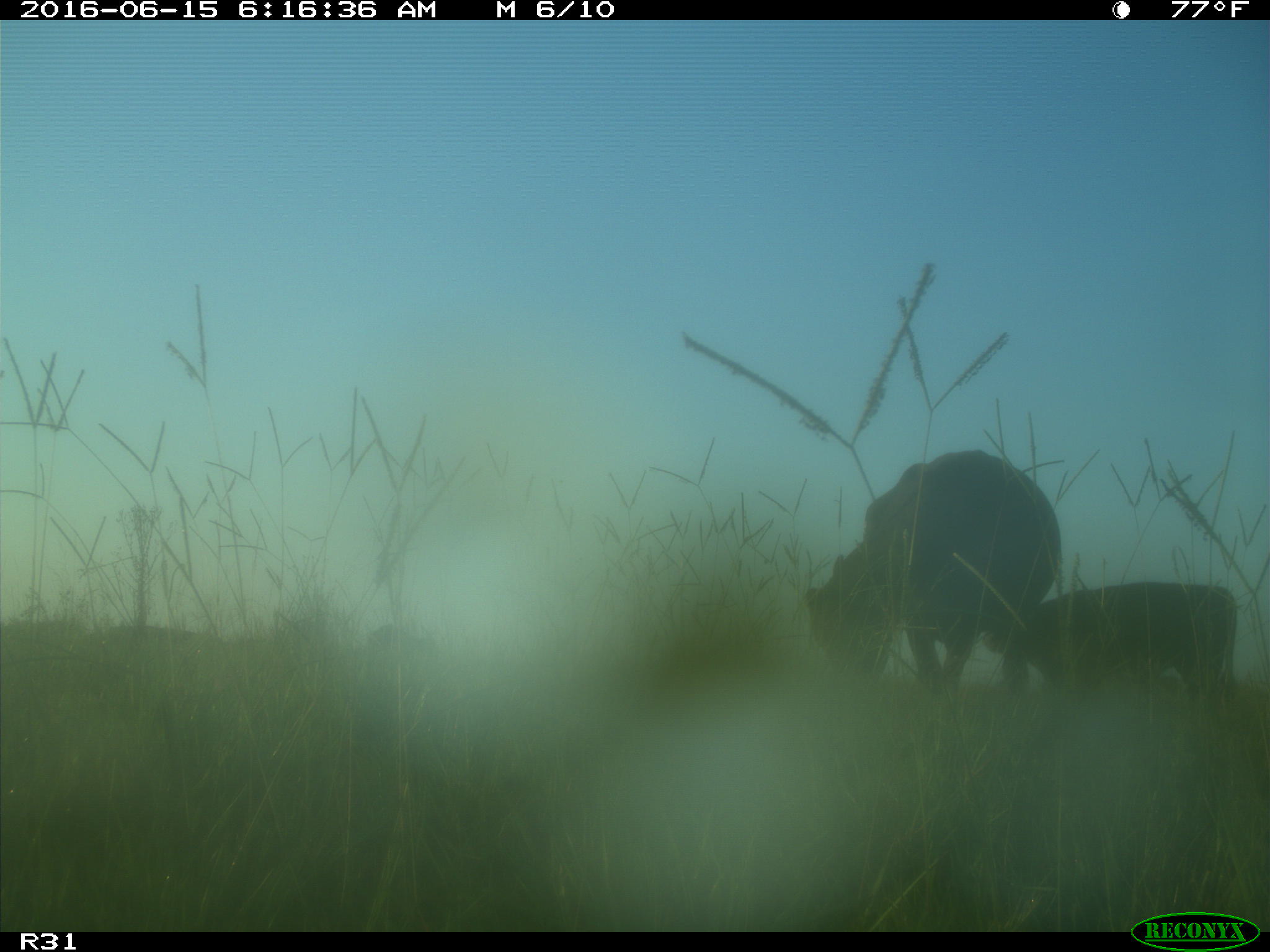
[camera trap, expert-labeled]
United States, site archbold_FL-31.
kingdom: Animalia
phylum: Chordata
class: Mammalia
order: Artiodactyla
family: Bovidae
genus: Bos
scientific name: Bos taurus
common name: domestic cow